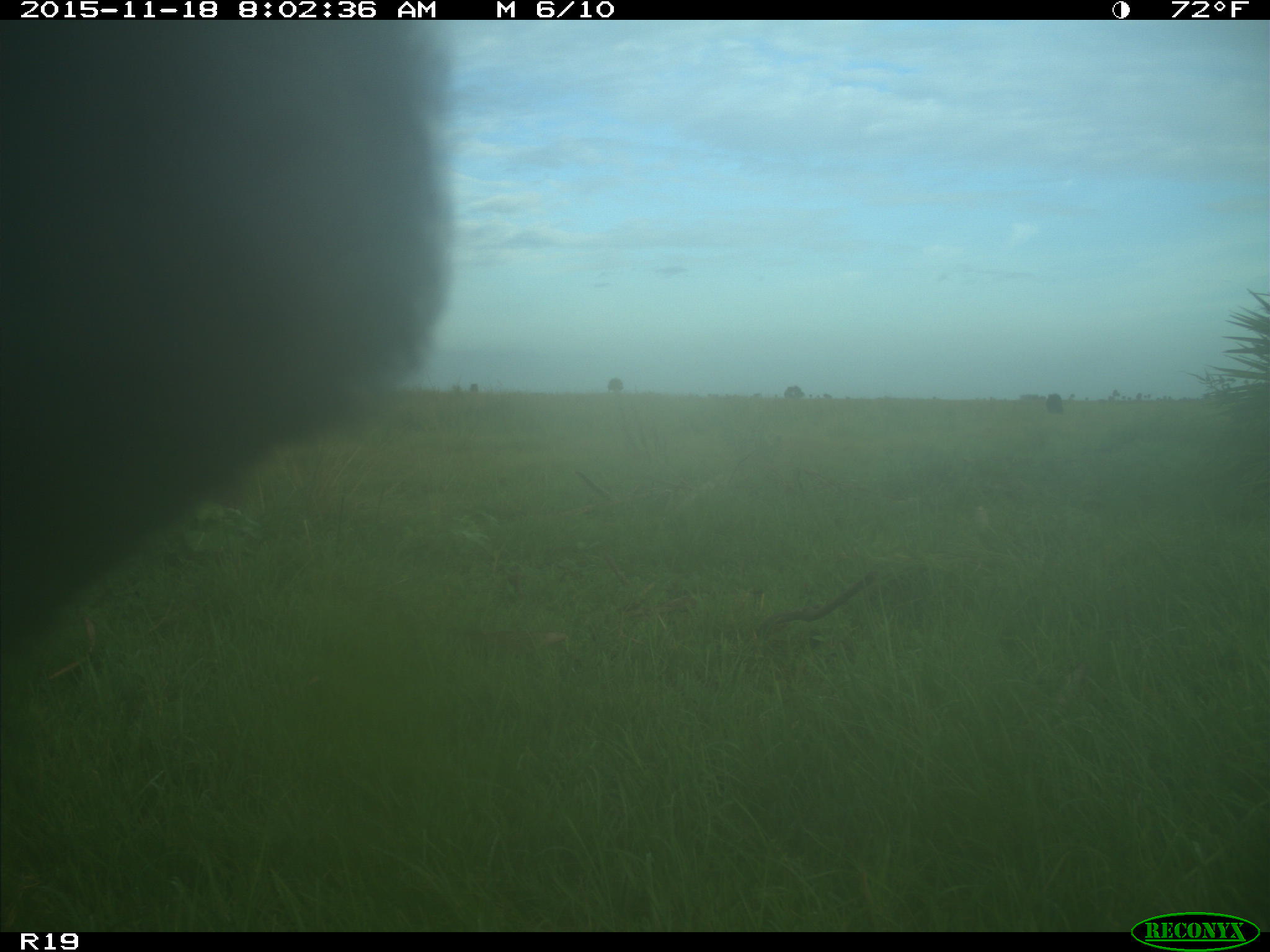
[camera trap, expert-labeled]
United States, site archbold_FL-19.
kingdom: Animalia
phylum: Chordata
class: Mammalia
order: Artiodactyla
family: Bovidae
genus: Bos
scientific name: Bos taurus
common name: domestic cow